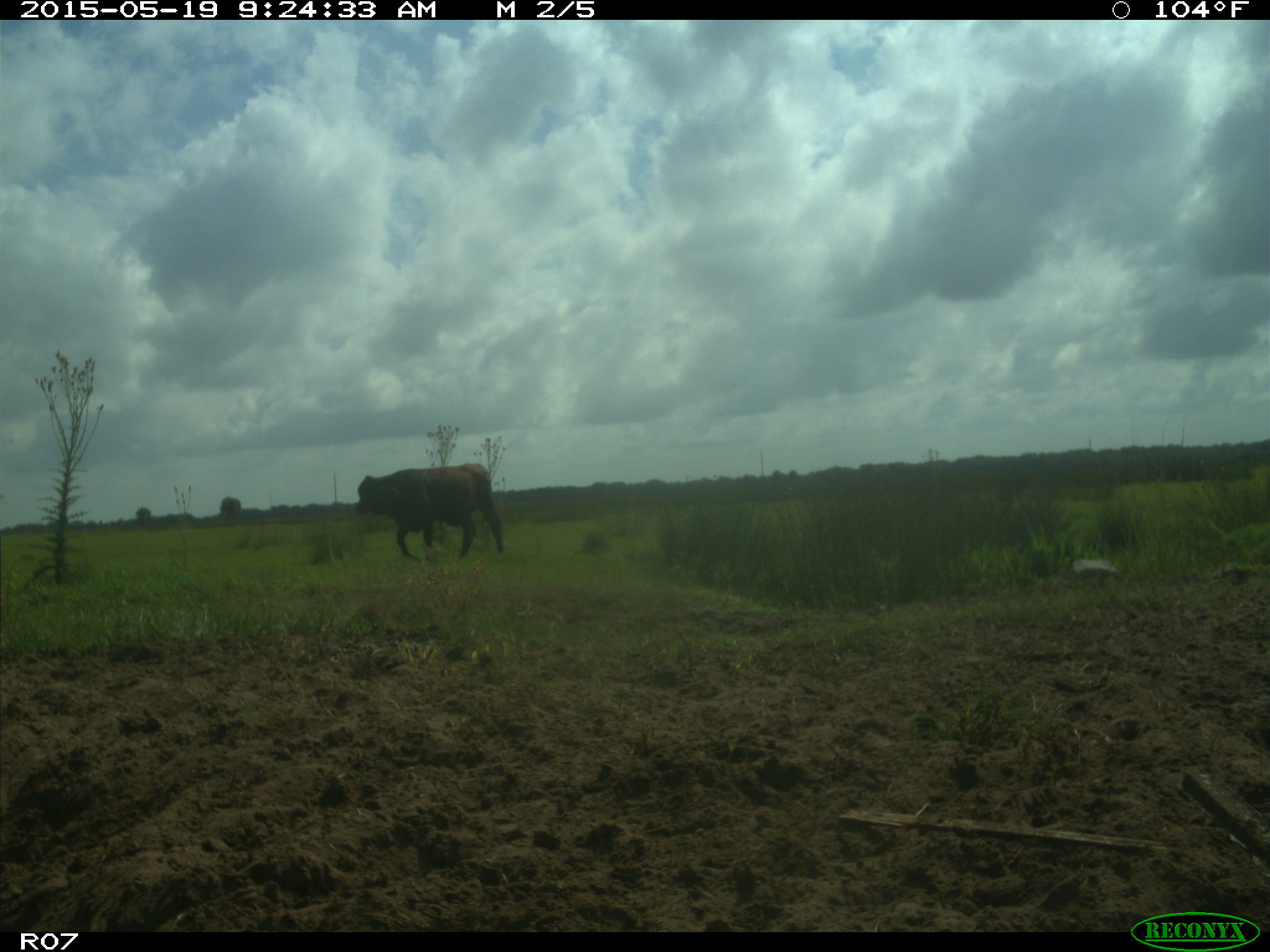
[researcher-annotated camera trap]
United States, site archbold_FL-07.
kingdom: Animalia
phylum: Chordata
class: Mammalia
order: Artiodactyla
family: Bovidae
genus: Bos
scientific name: Bos taurus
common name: domestic cow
Bos taurus (domestic cow).